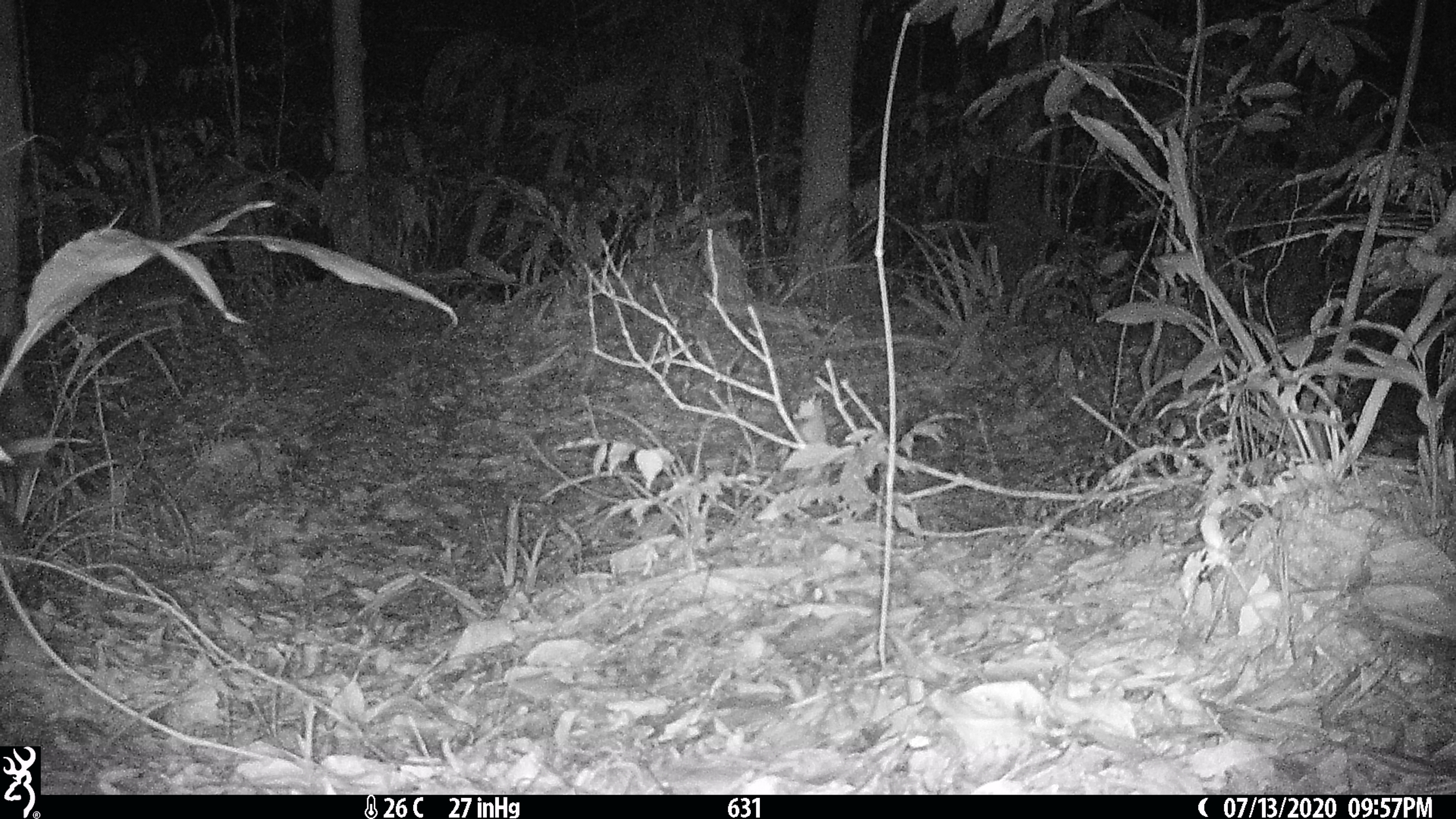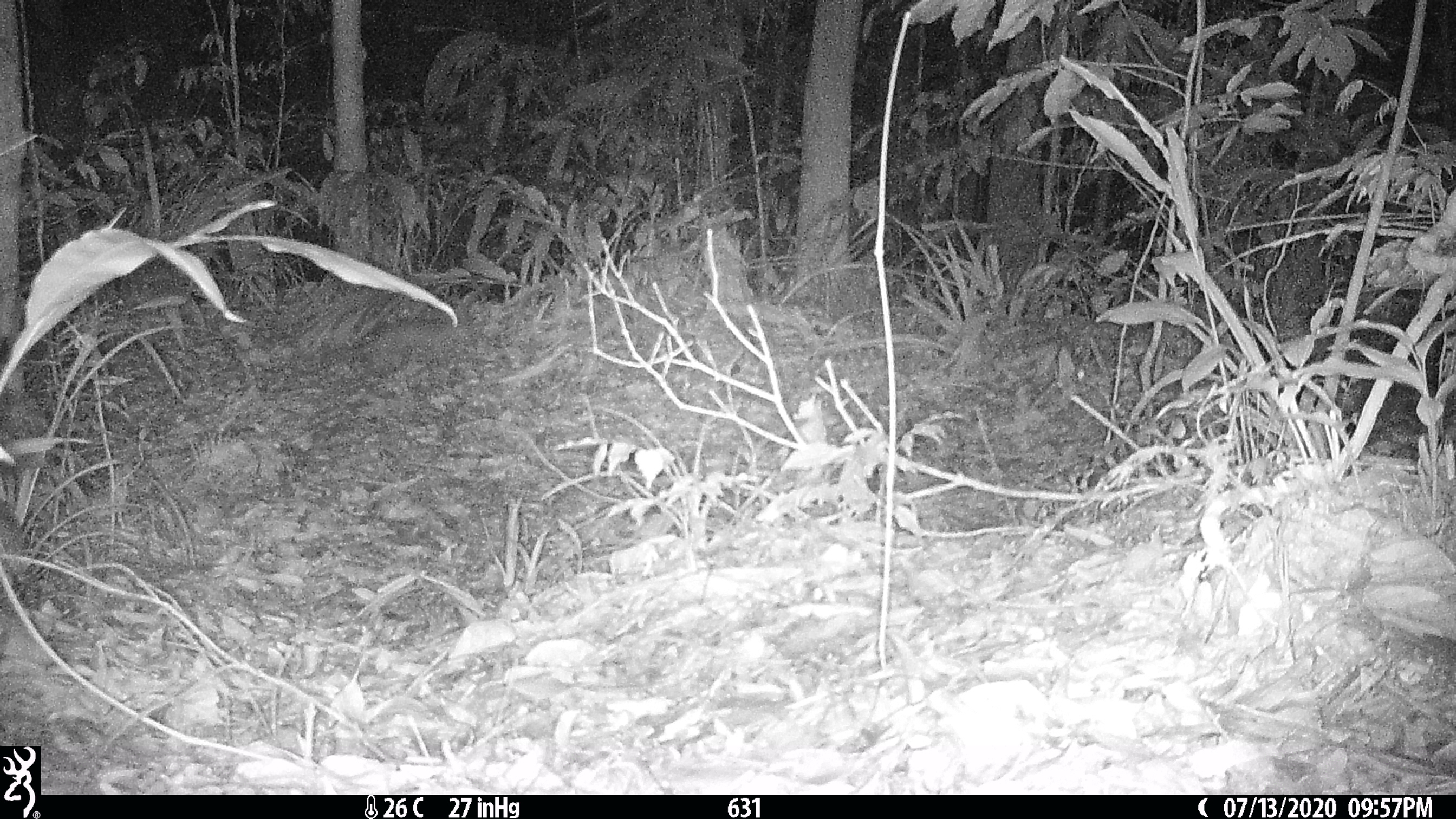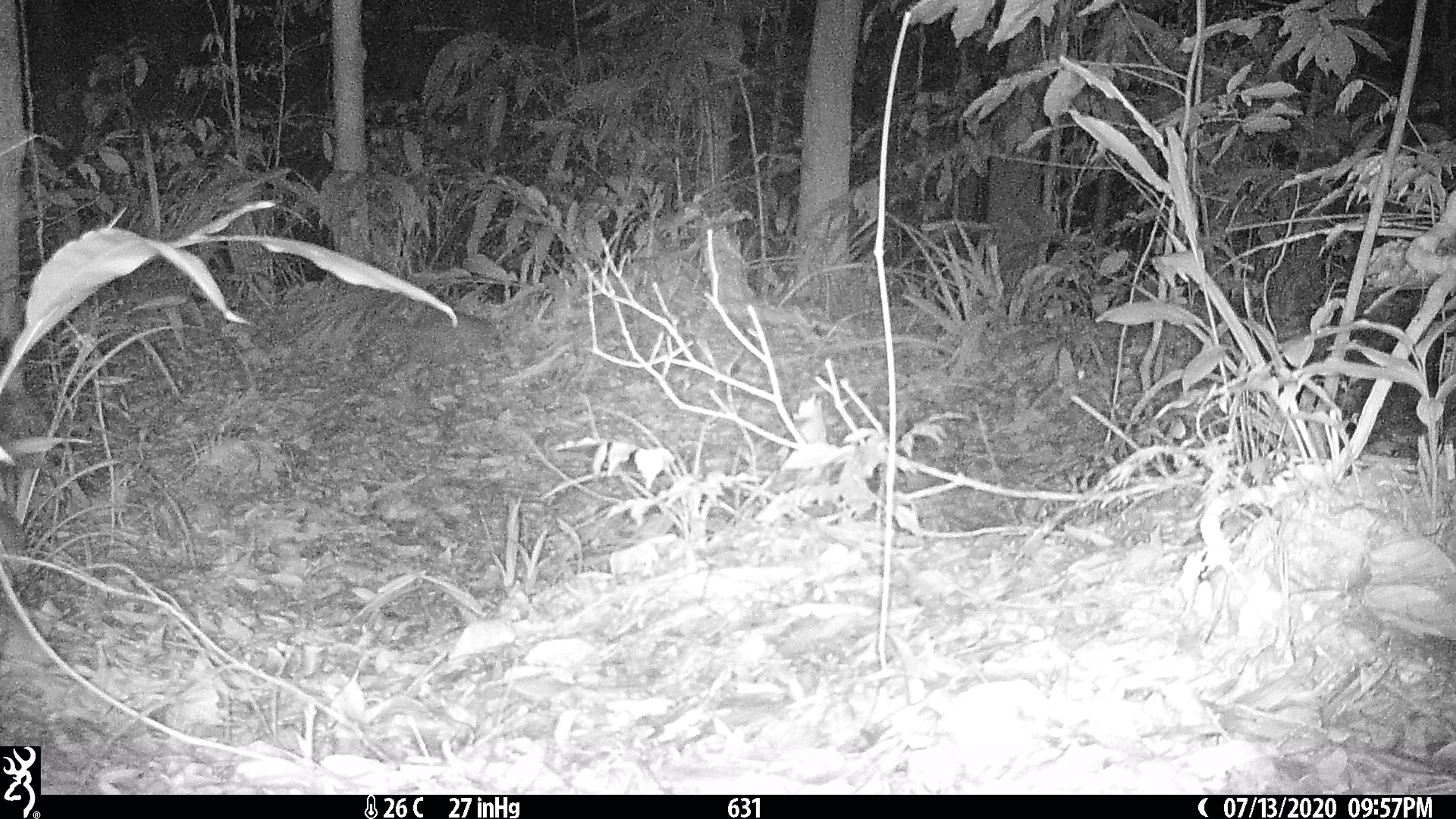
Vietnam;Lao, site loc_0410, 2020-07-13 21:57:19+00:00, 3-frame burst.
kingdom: Animalia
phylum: Chordata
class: Mammalia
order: Carnivora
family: Mustelidae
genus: Melogale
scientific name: Melogale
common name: ferret badger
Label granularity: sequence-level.